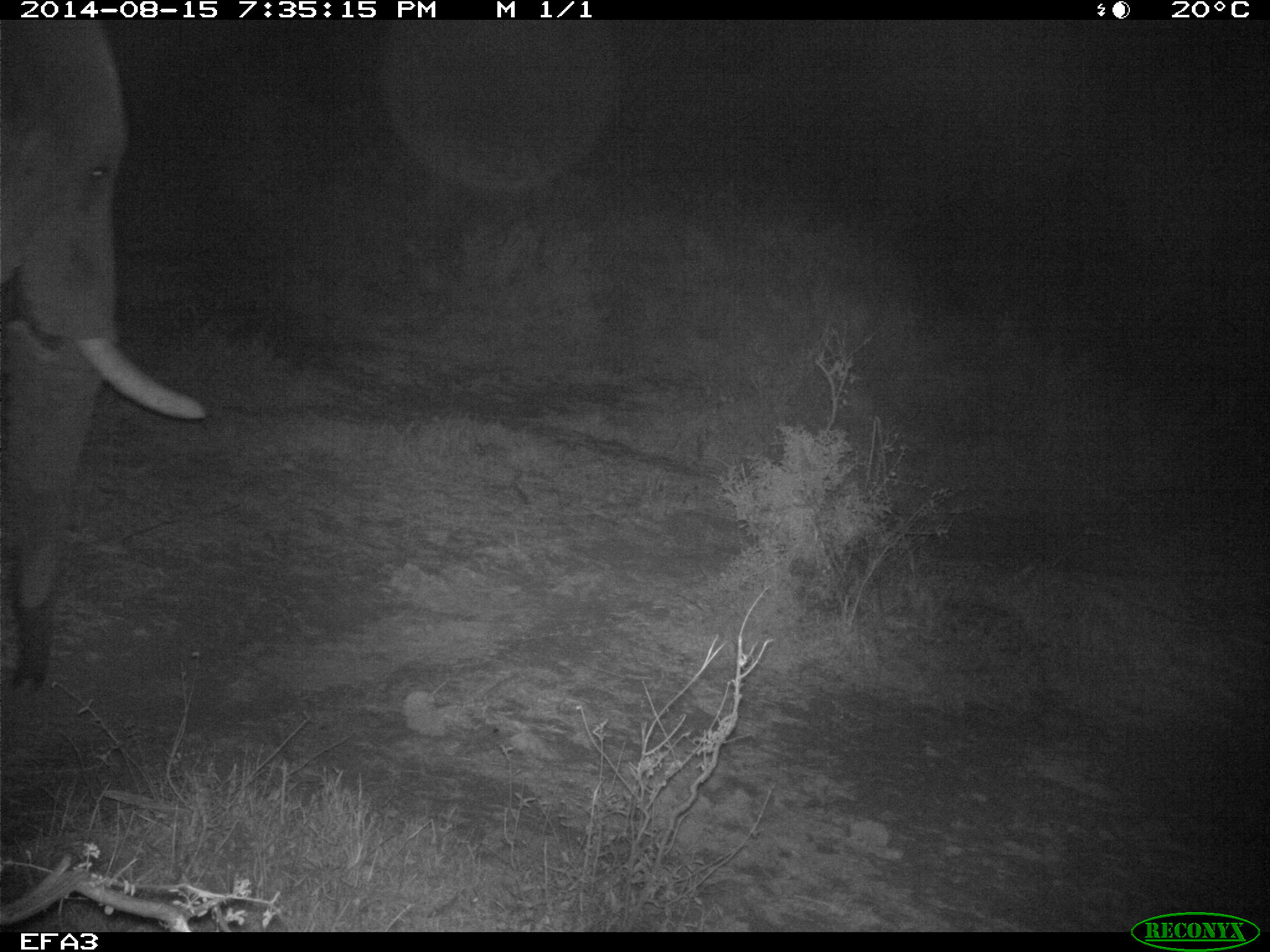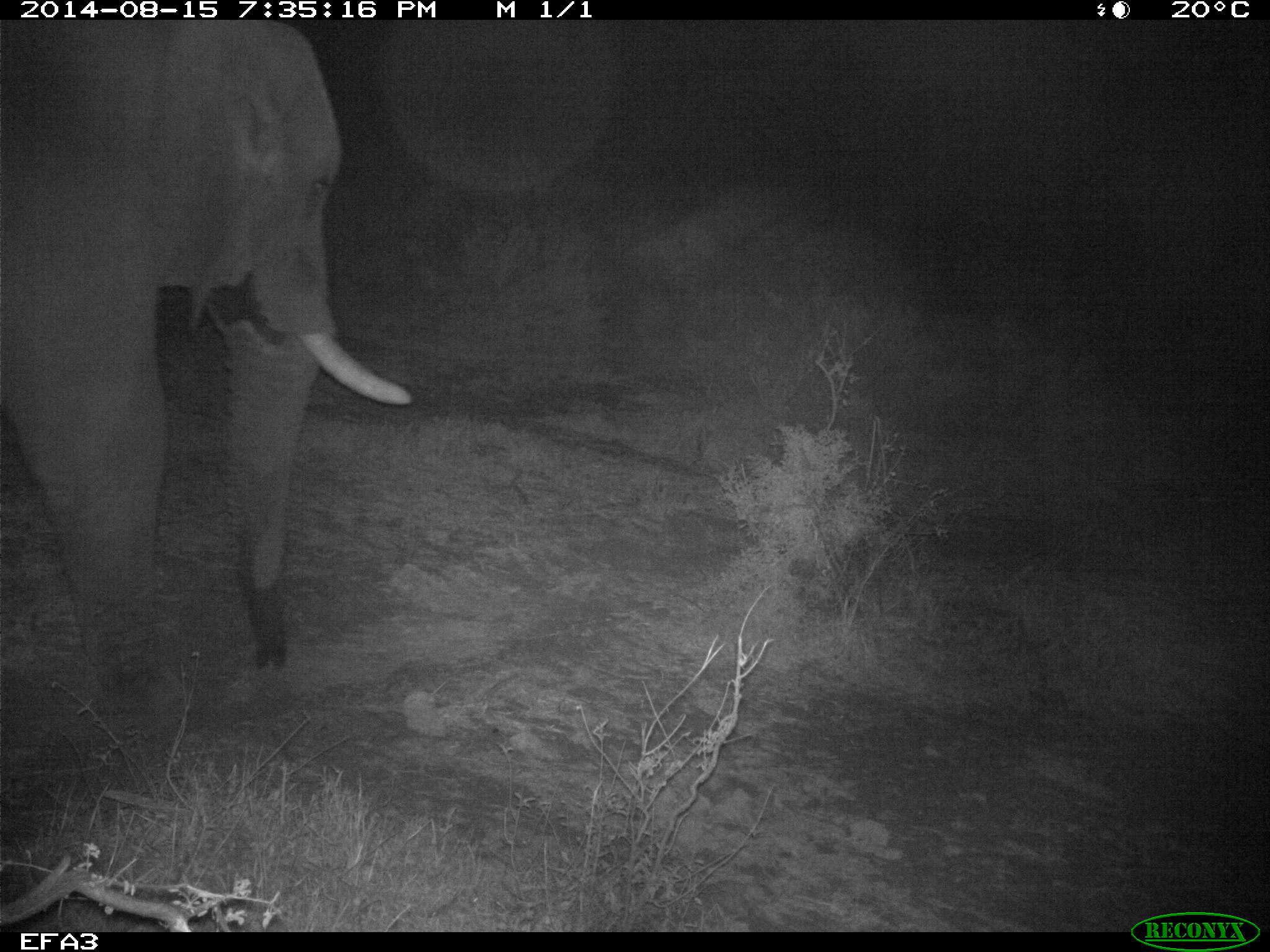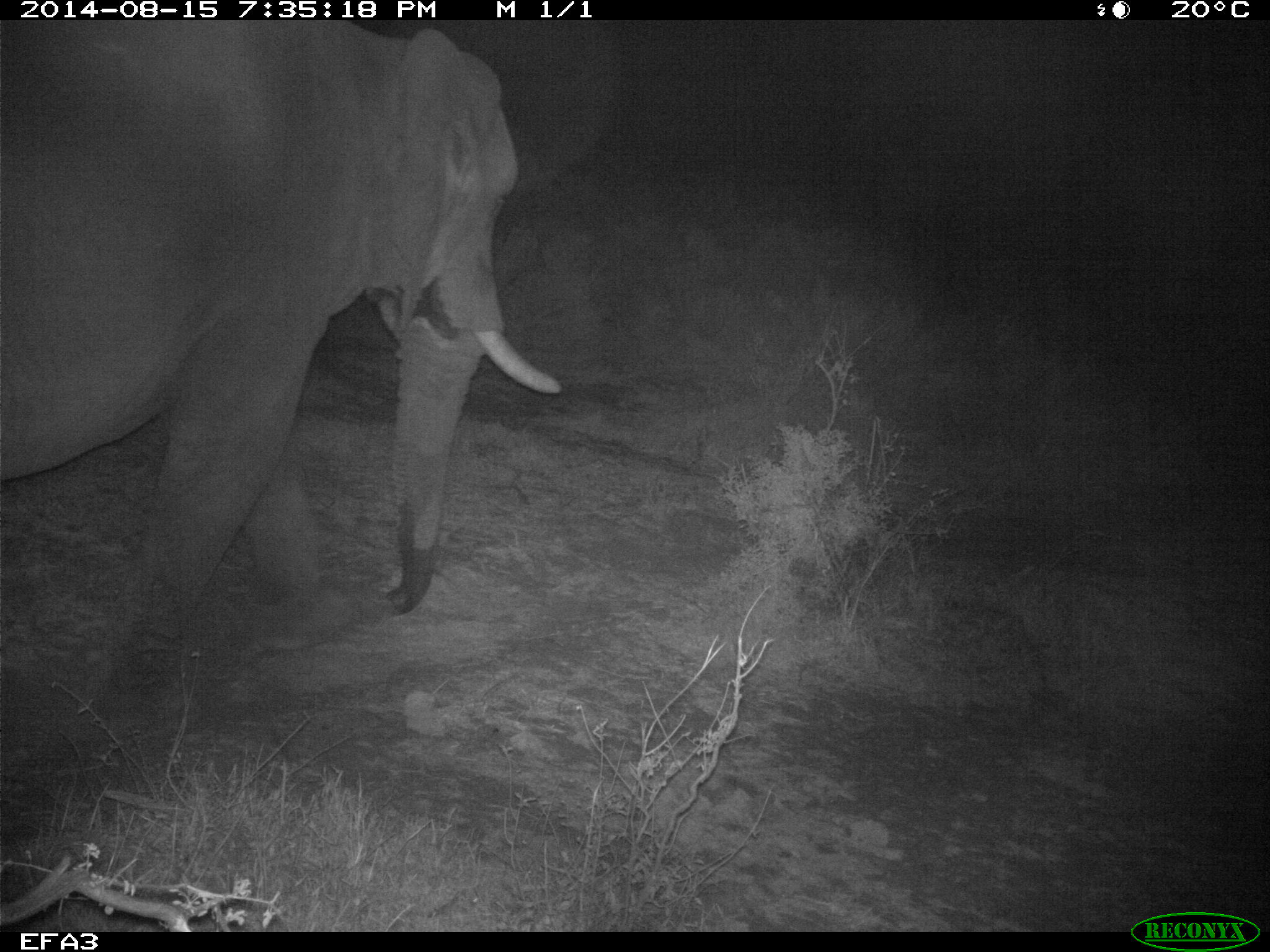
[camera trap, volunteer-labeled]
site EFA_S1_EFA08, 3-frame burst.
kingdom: Animalia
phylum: Chordata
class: Mammalia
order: Proboscidea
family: Elephantidae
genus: Loxodonta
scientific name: Loxodonta africana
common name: african bush elephant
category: elephant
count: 1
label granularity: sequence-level